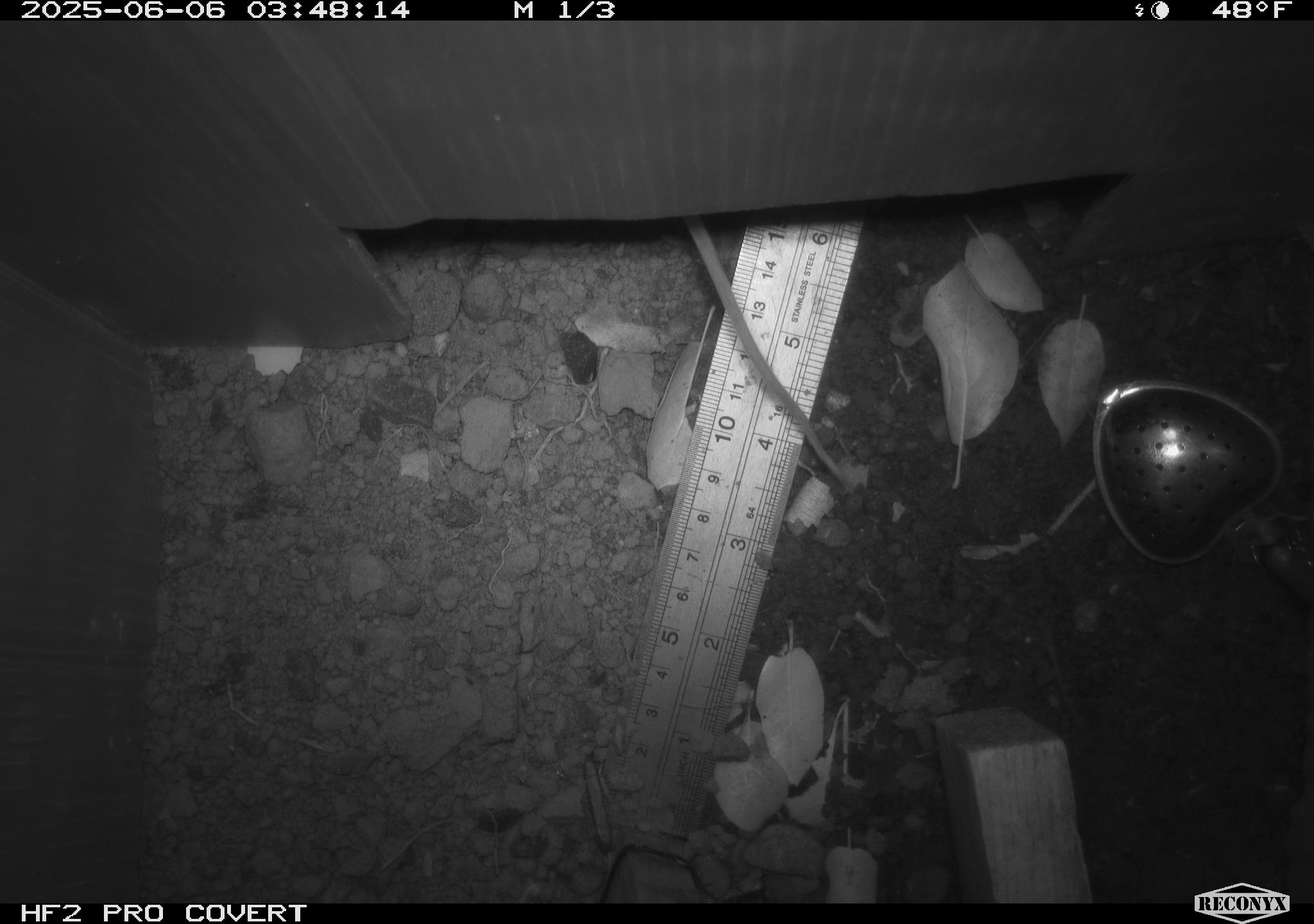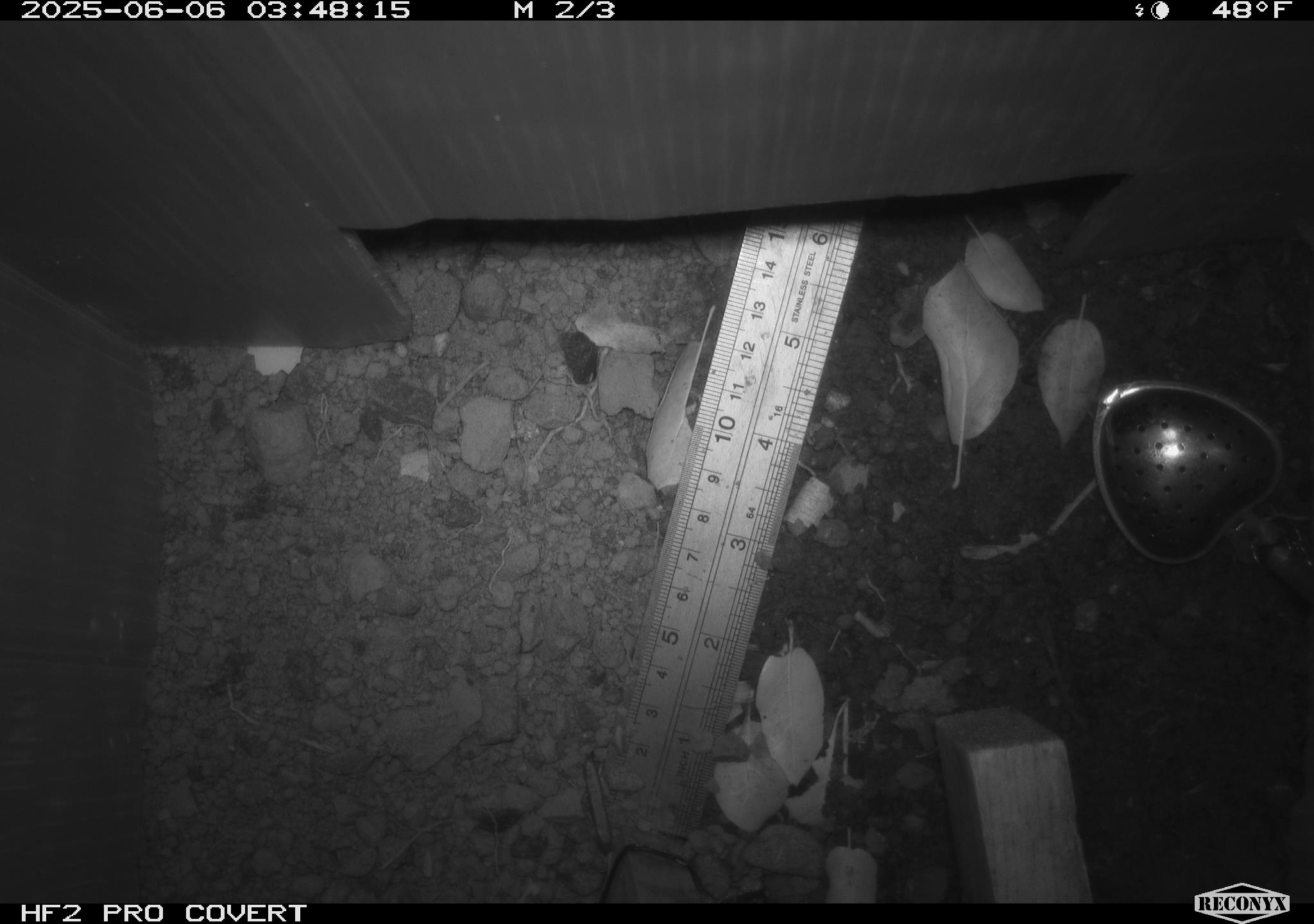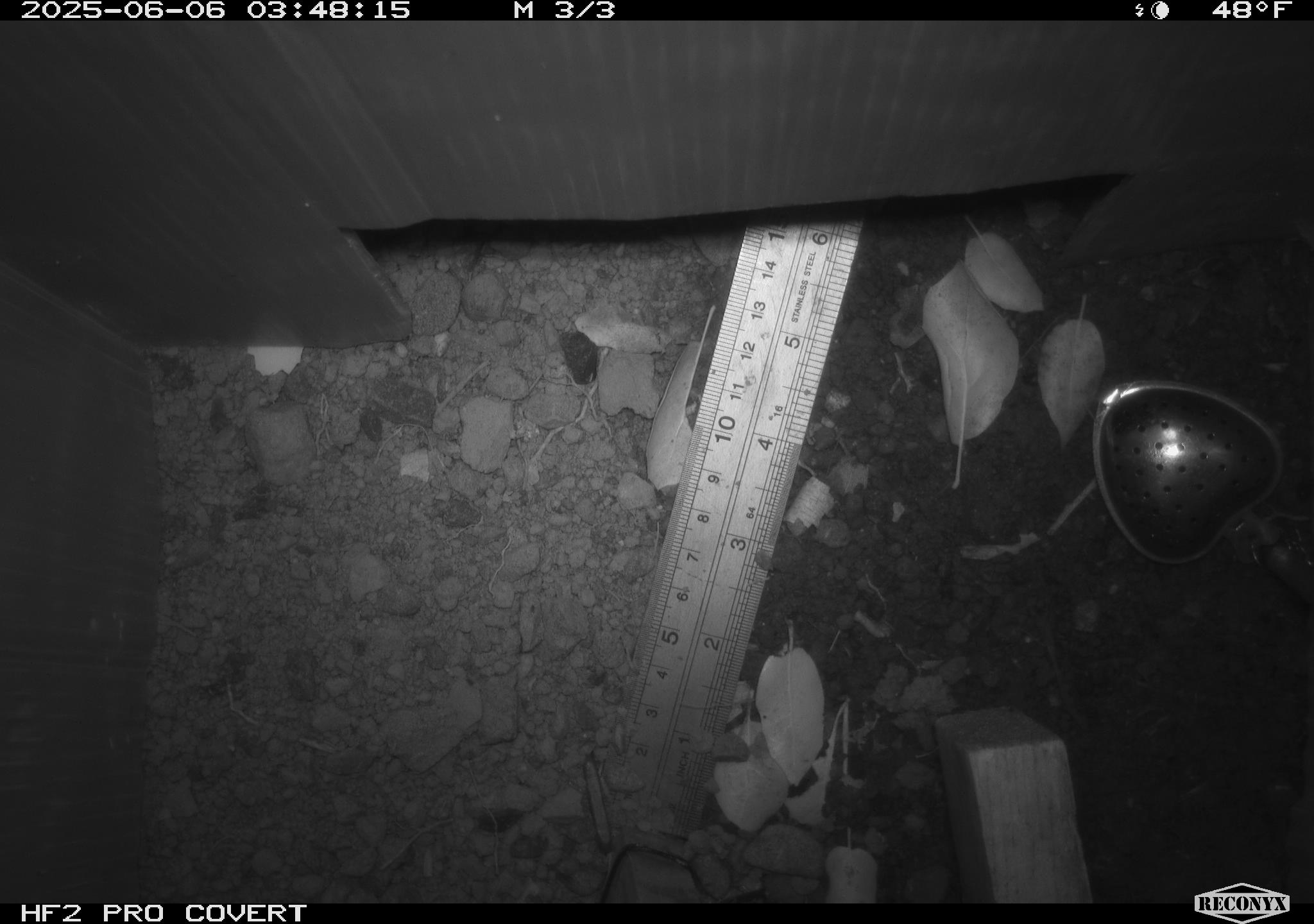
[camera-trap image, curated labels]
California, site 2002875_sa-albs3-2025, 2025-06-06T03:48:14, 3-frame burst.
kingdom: Animalia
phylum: Chordata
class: Mammalia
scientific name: Mammalia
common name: small mammal